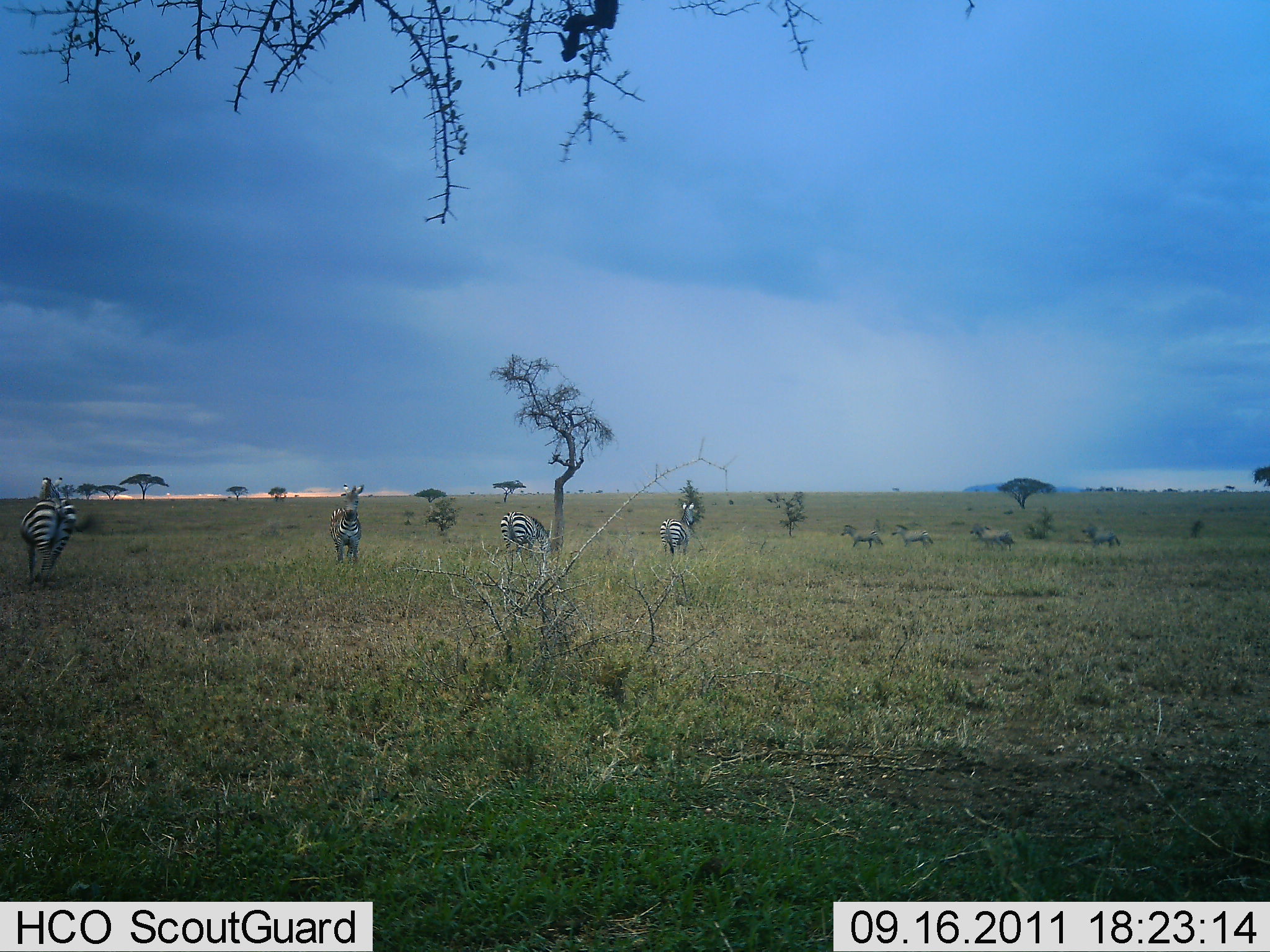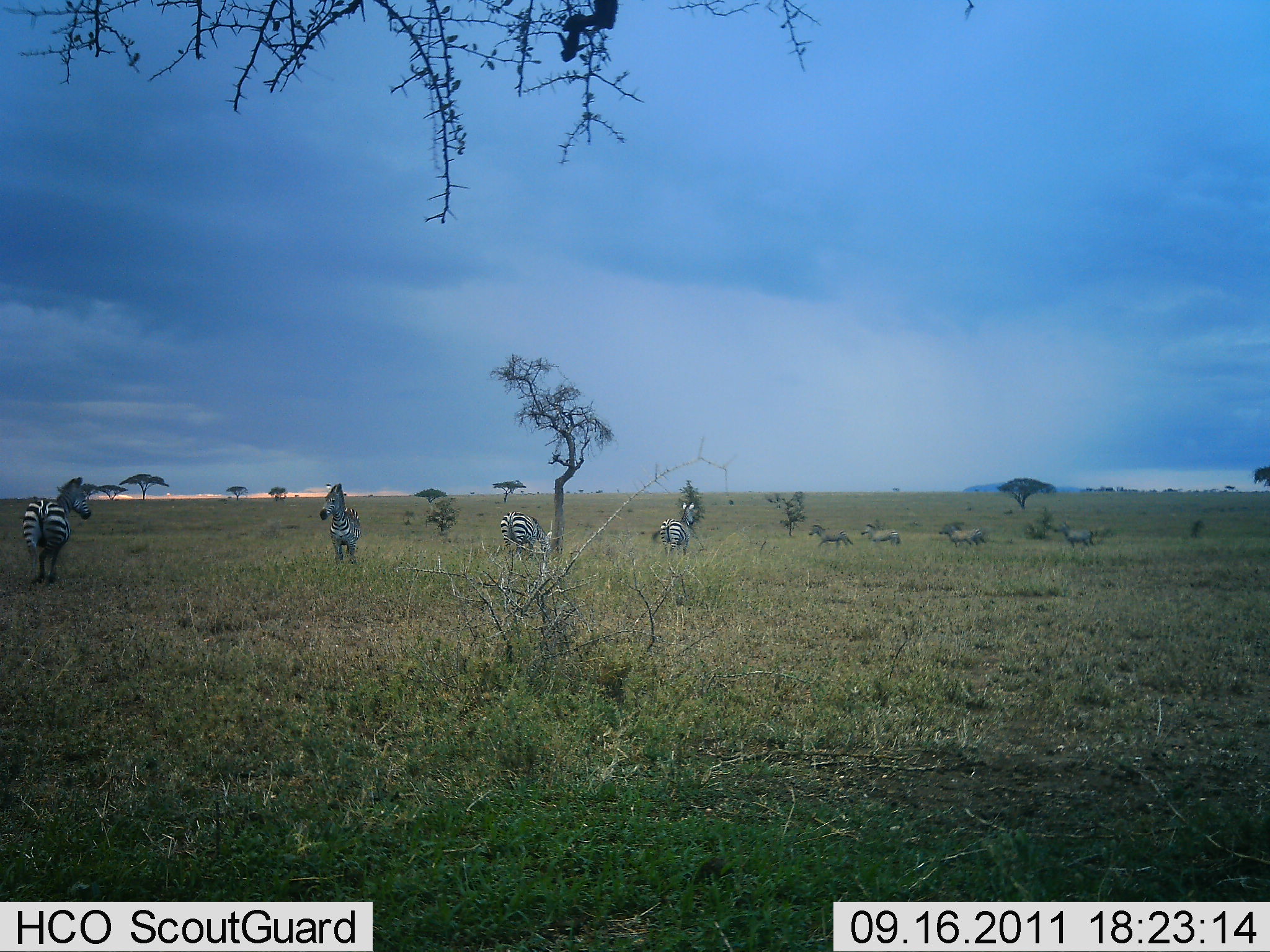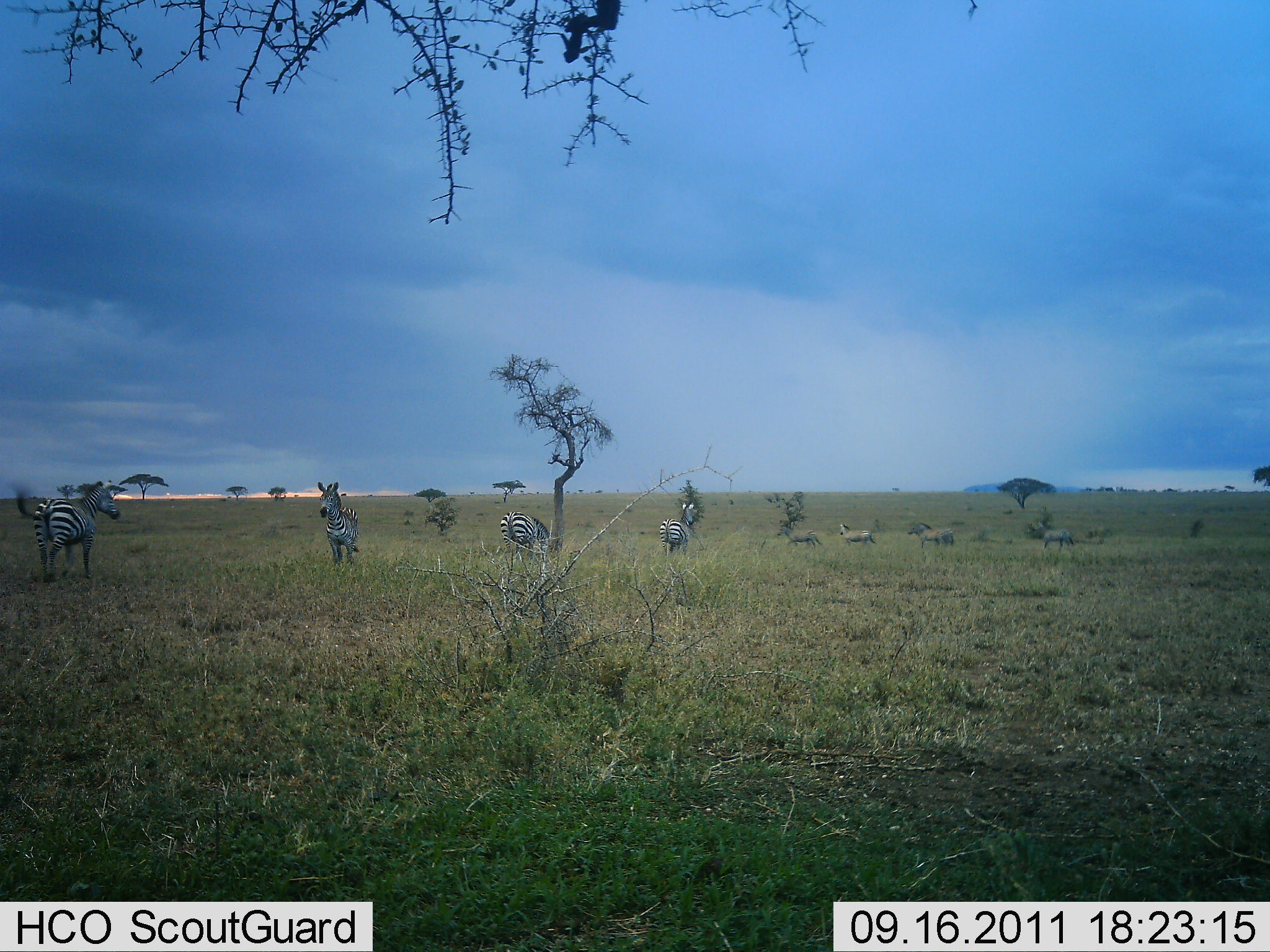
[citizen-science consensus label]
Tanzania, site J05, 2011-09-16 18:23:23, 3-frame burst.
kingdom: Animalia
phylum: Chordata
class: Mammalia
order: Perissodactyla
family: Equidae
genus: Equus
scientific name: Equus quagga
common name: plains zebra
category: zebra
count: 8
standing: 60%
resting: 0%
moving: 70%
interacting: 0%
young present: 0%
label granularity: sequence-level